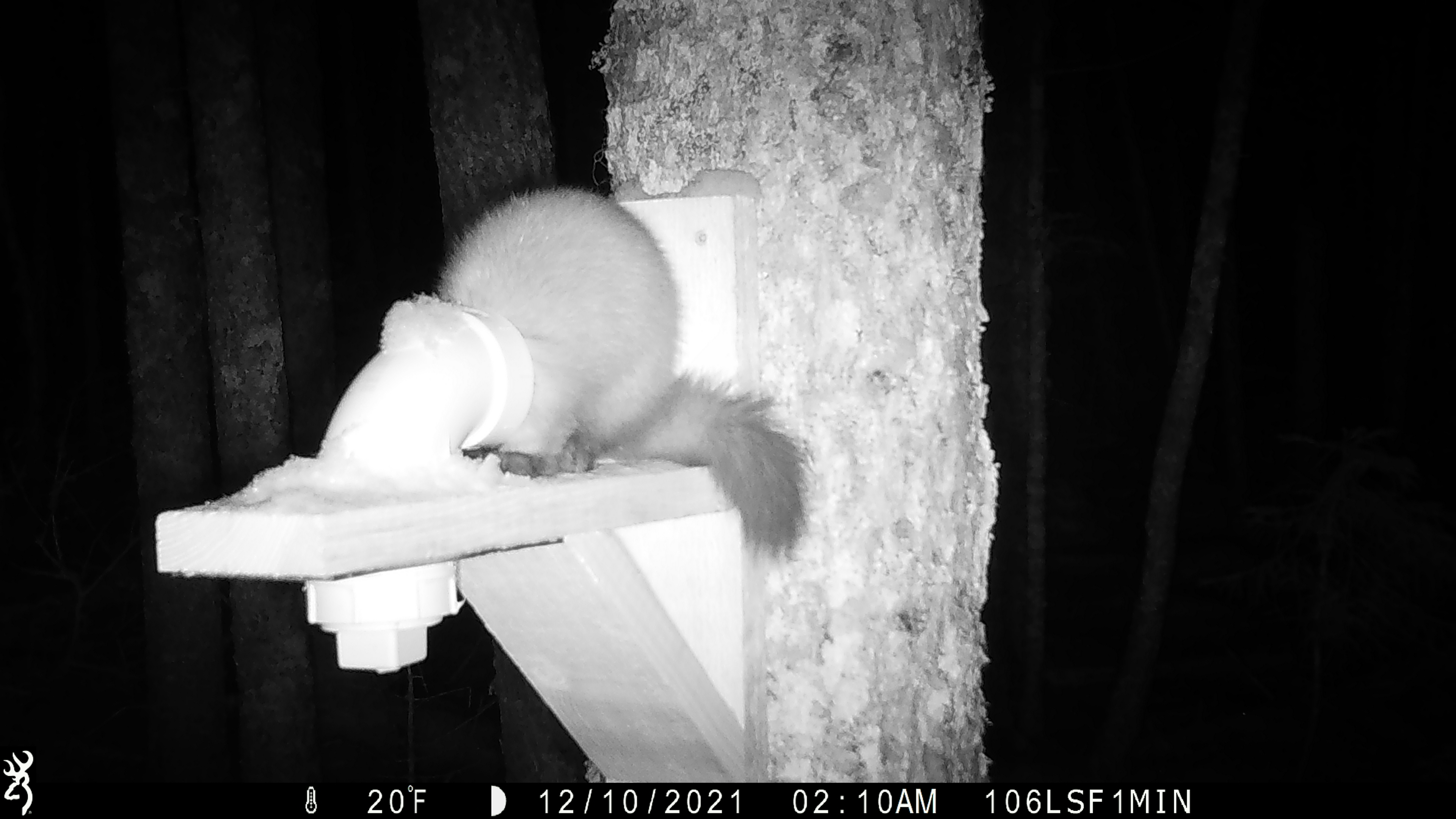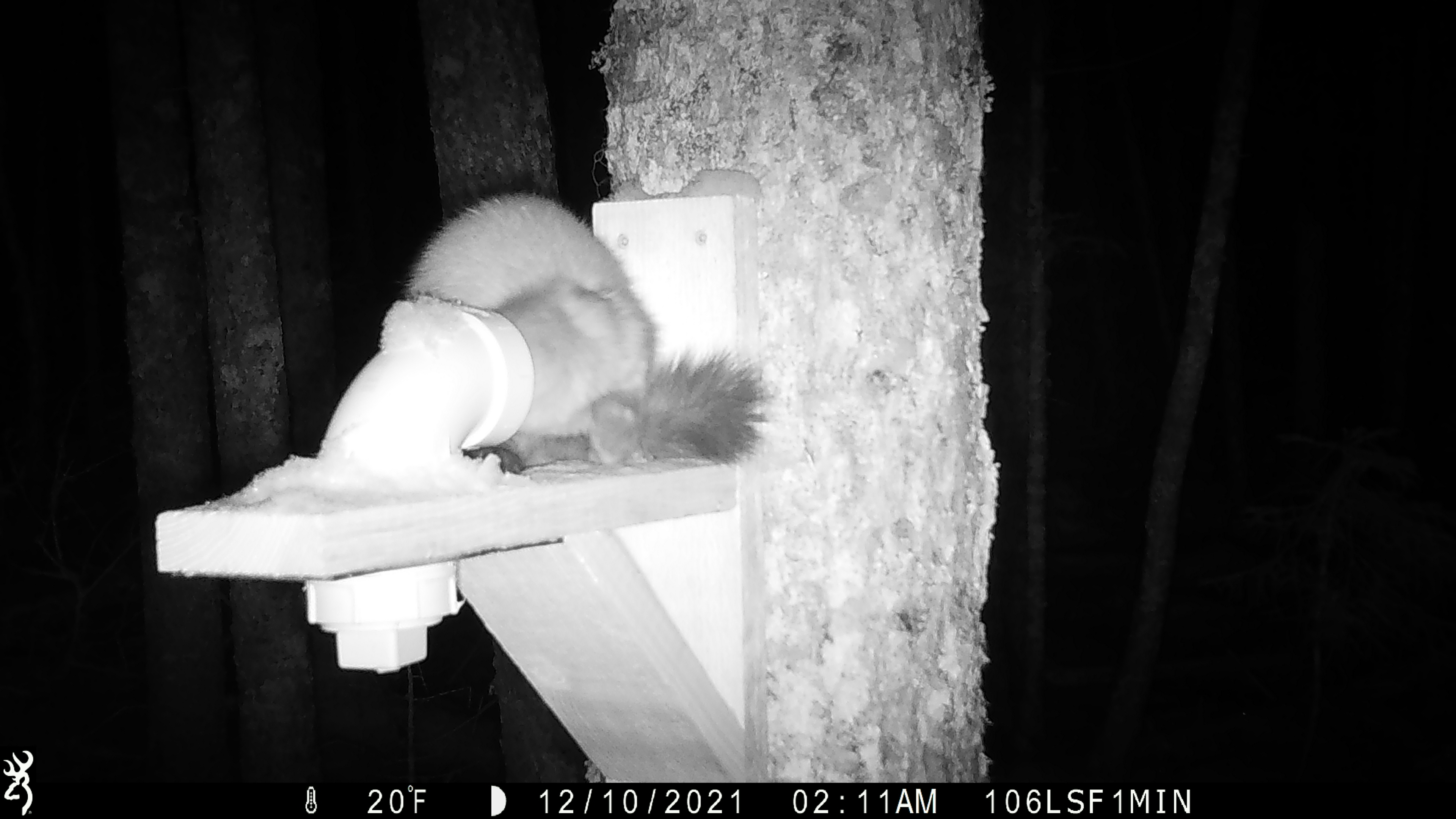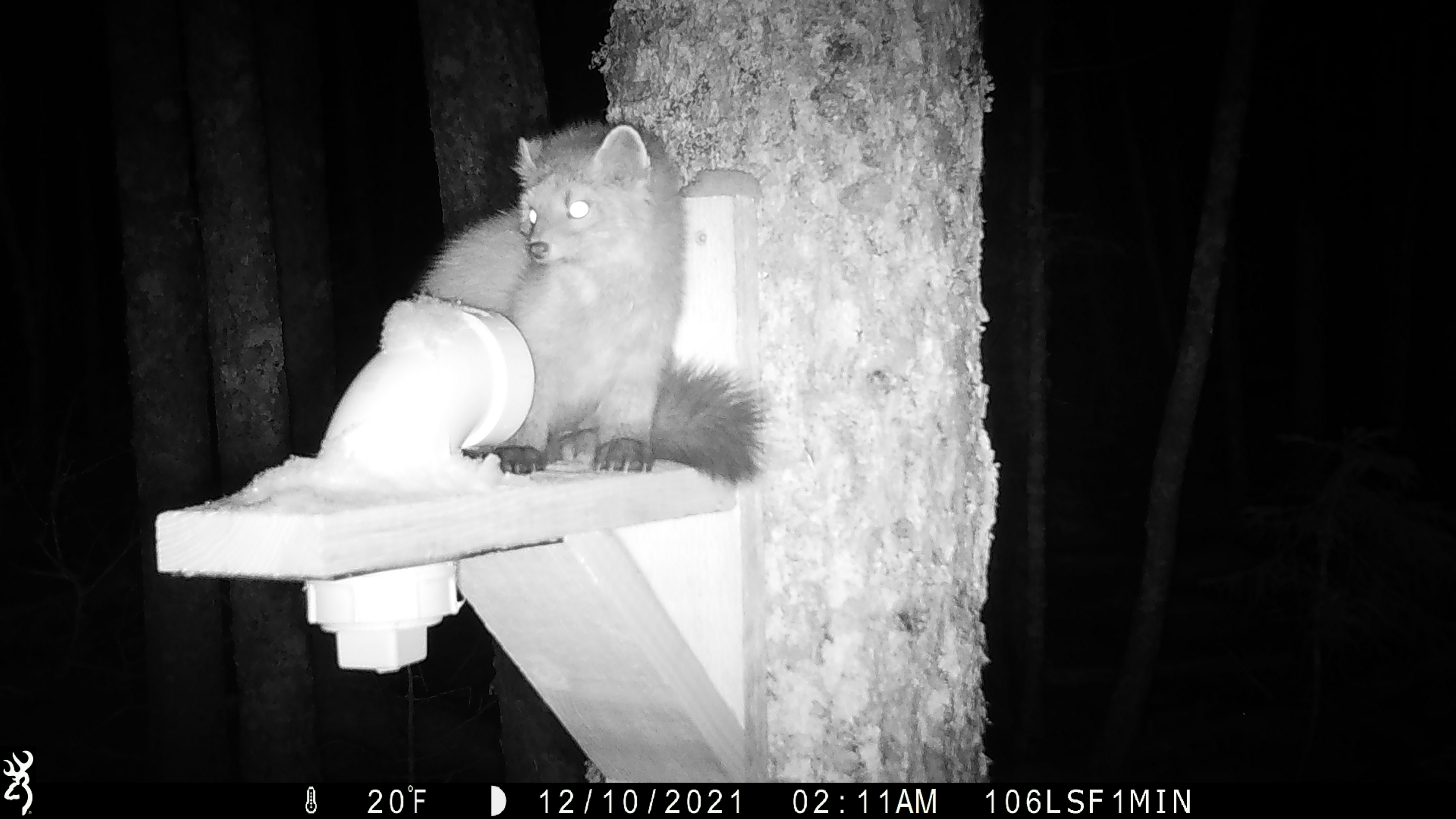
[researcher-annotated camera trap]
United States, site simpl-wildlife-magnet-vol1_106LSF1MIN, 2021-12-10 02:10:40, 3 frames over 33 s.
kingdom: Animalia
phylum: Chordata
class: Mammalia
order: Carnivora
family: Mustelidae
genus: Martes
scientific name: Martes americana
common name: american marten